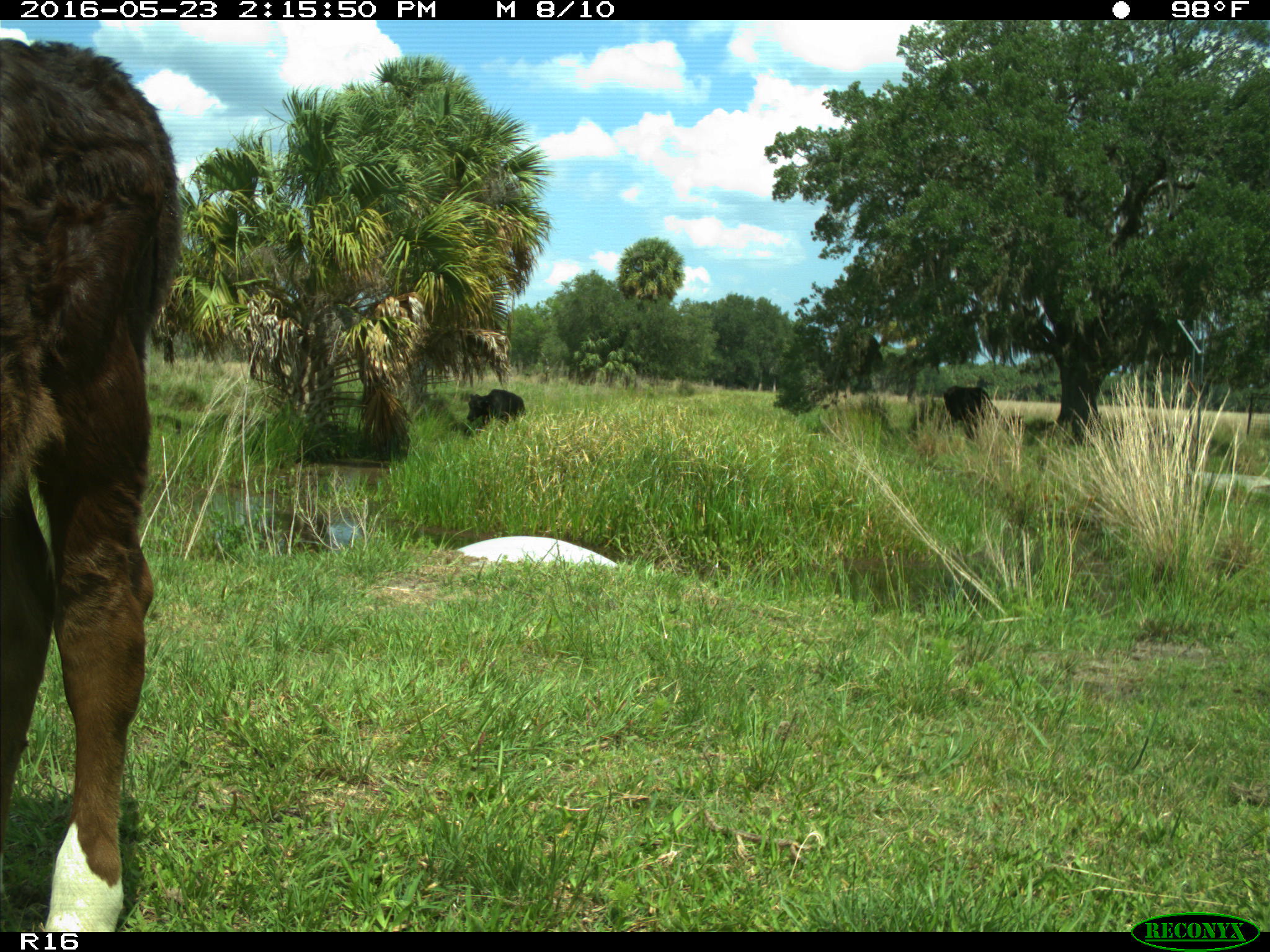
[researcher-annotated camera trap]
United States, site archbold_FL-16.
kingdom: Animalia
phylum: Chordata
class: Mammalia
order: Artiodactyla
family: Bovidae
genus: Bos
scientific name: Bos taurus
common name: domestic cow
Bos taurus (domestic cow).